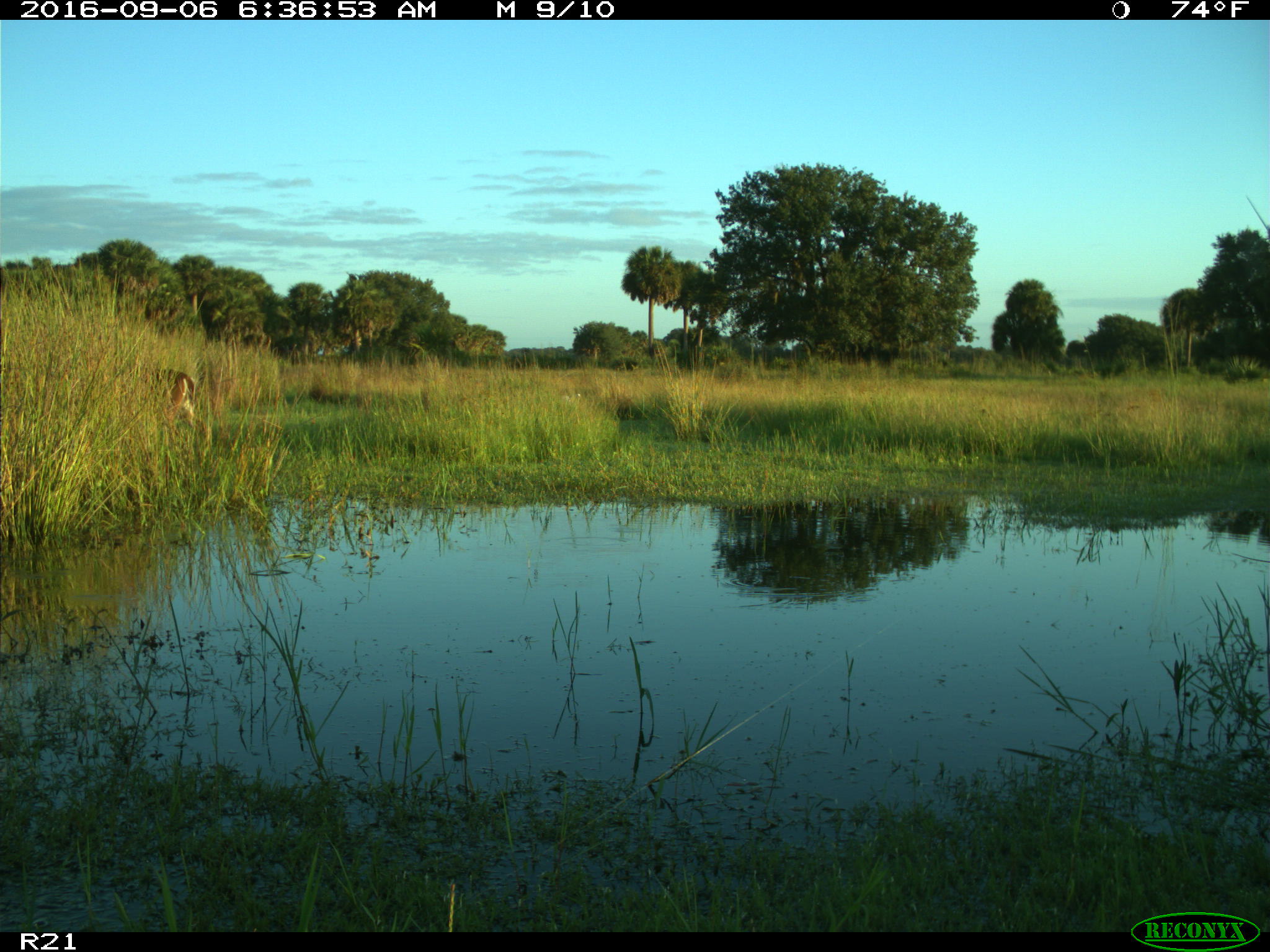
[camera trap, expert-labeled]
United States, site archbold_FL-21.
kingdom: Animalia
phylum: Chordata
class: Mammalia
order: Artiodactyla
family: Cervidae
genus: Odocoileus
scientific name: Odocoileus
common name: deer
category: unidentified deer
Unidentified deer (deer) (Odocoileus).